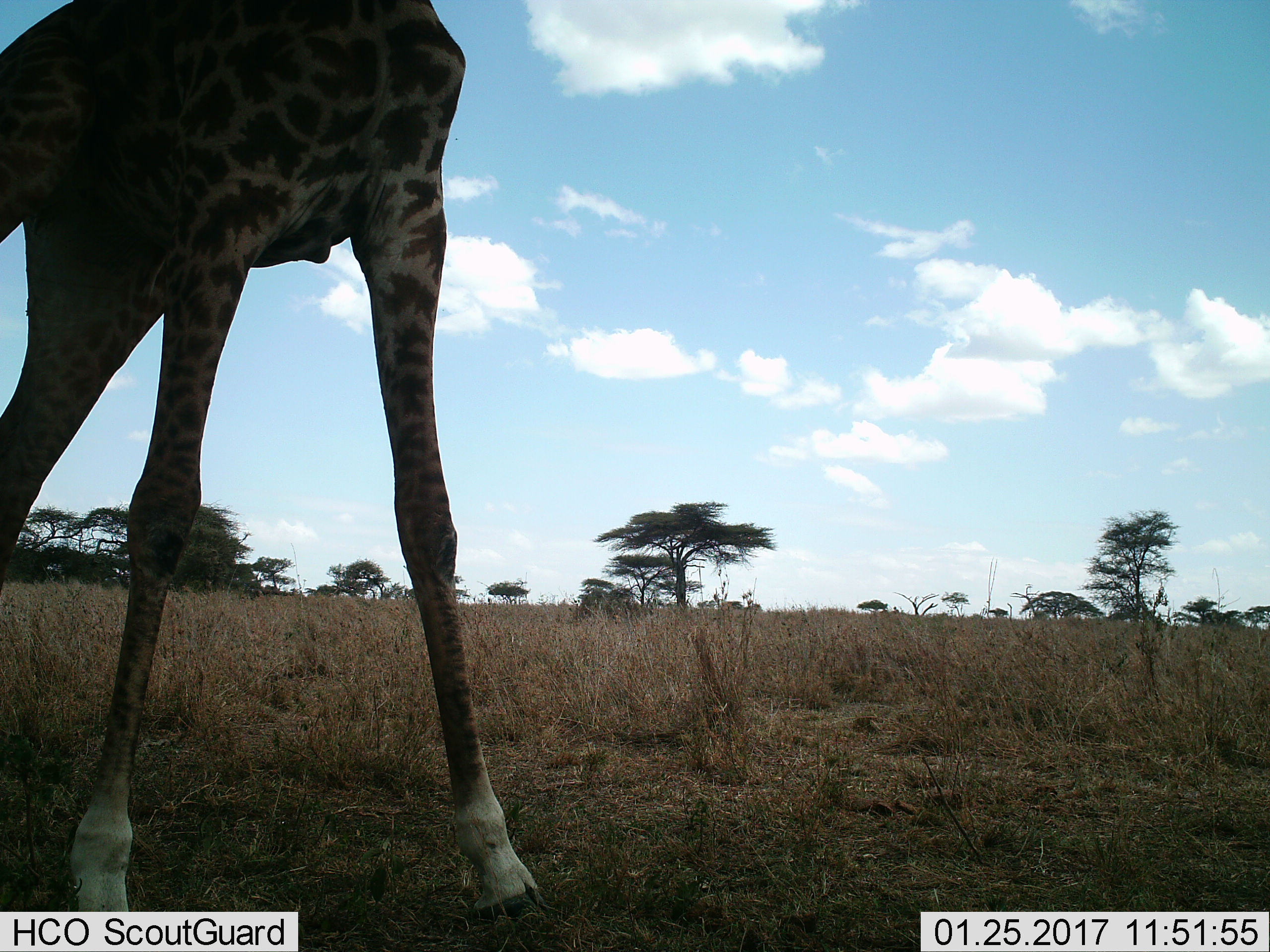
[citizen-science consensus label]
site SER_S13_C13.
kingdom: Animalia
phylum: Chordata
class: Mammalia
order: Artiodactyla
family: Giraffidae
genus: Giraffa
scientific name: Giraffa camelopardalis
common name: giraffe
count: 1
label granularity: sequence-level